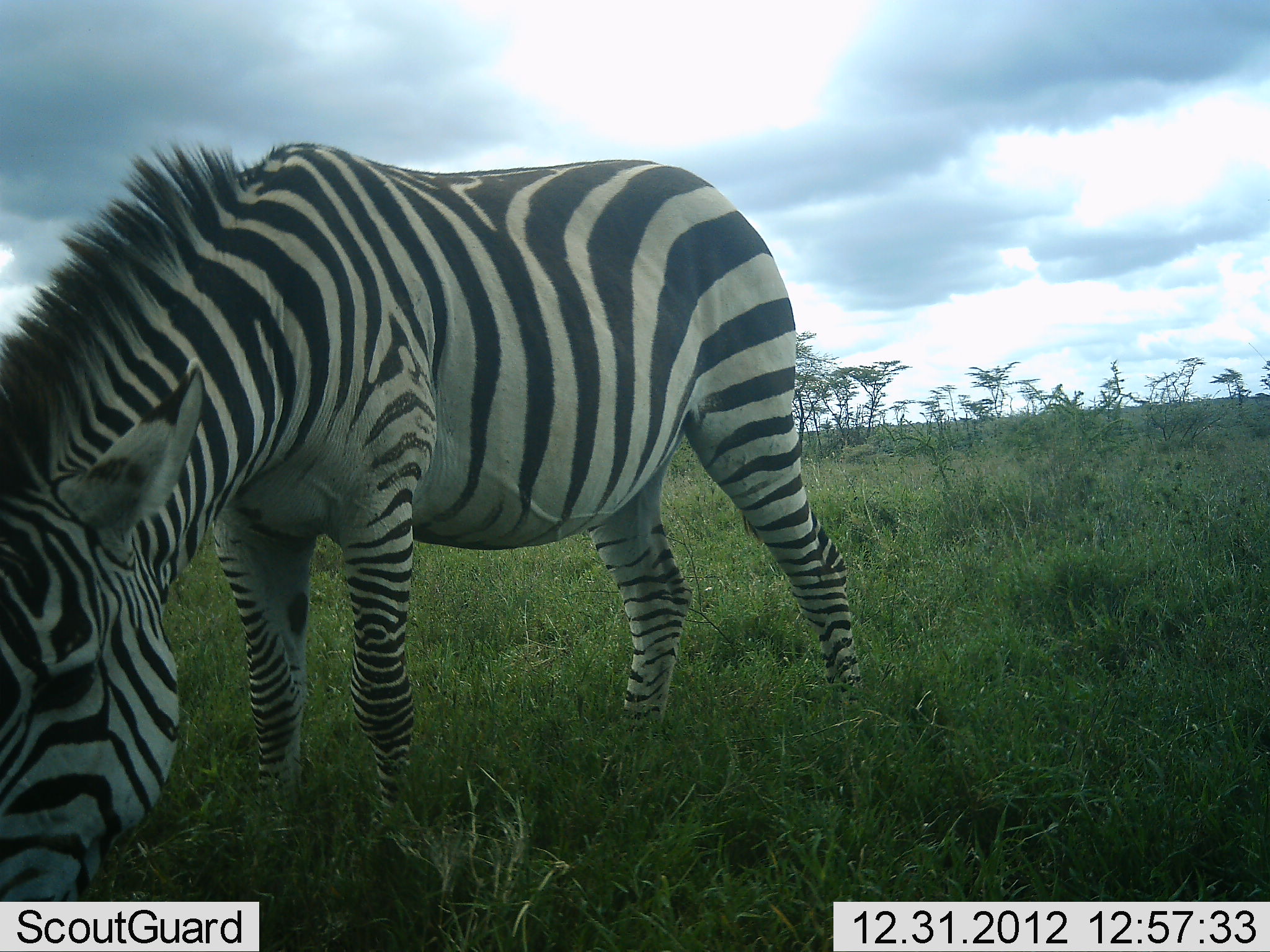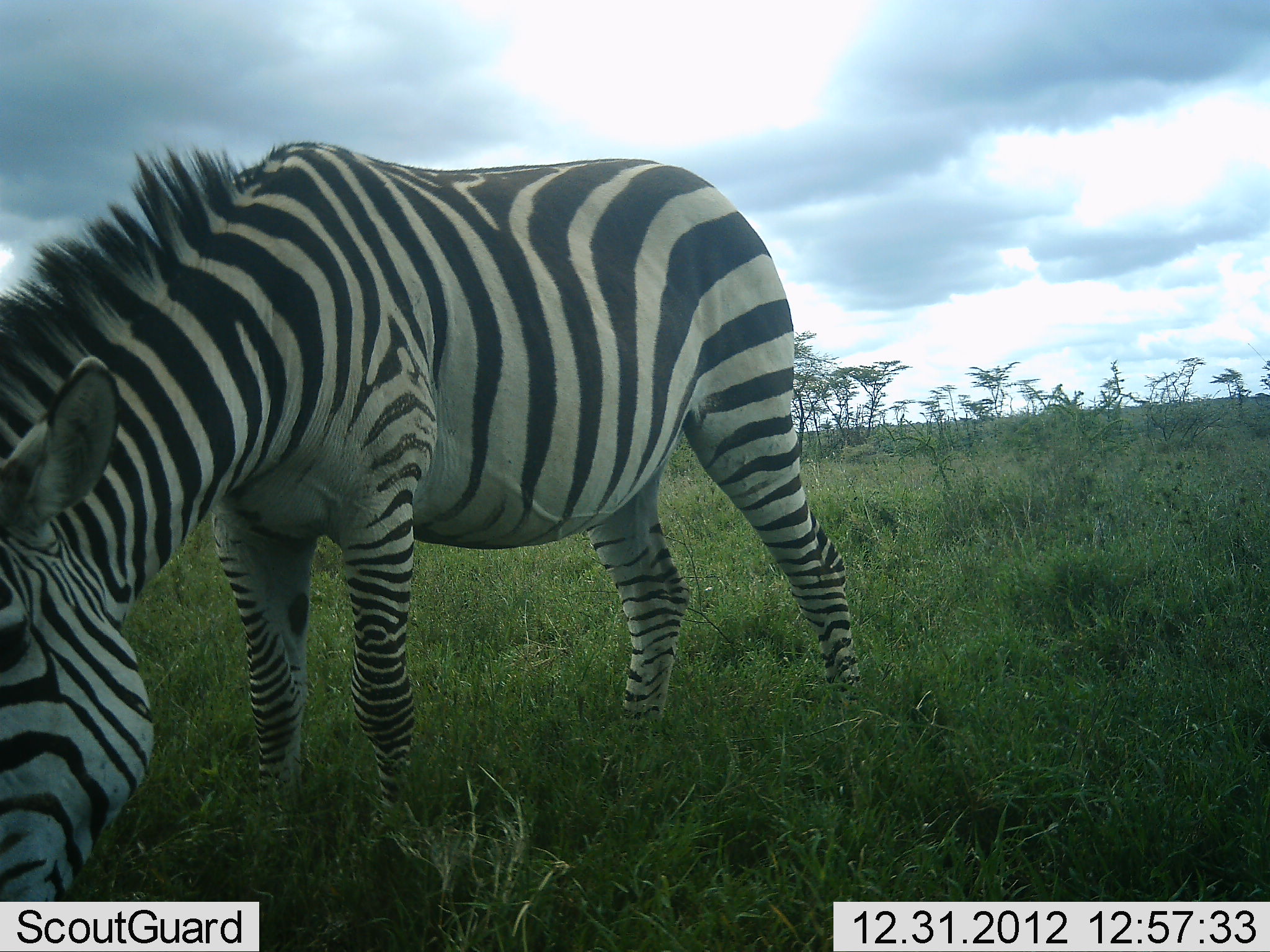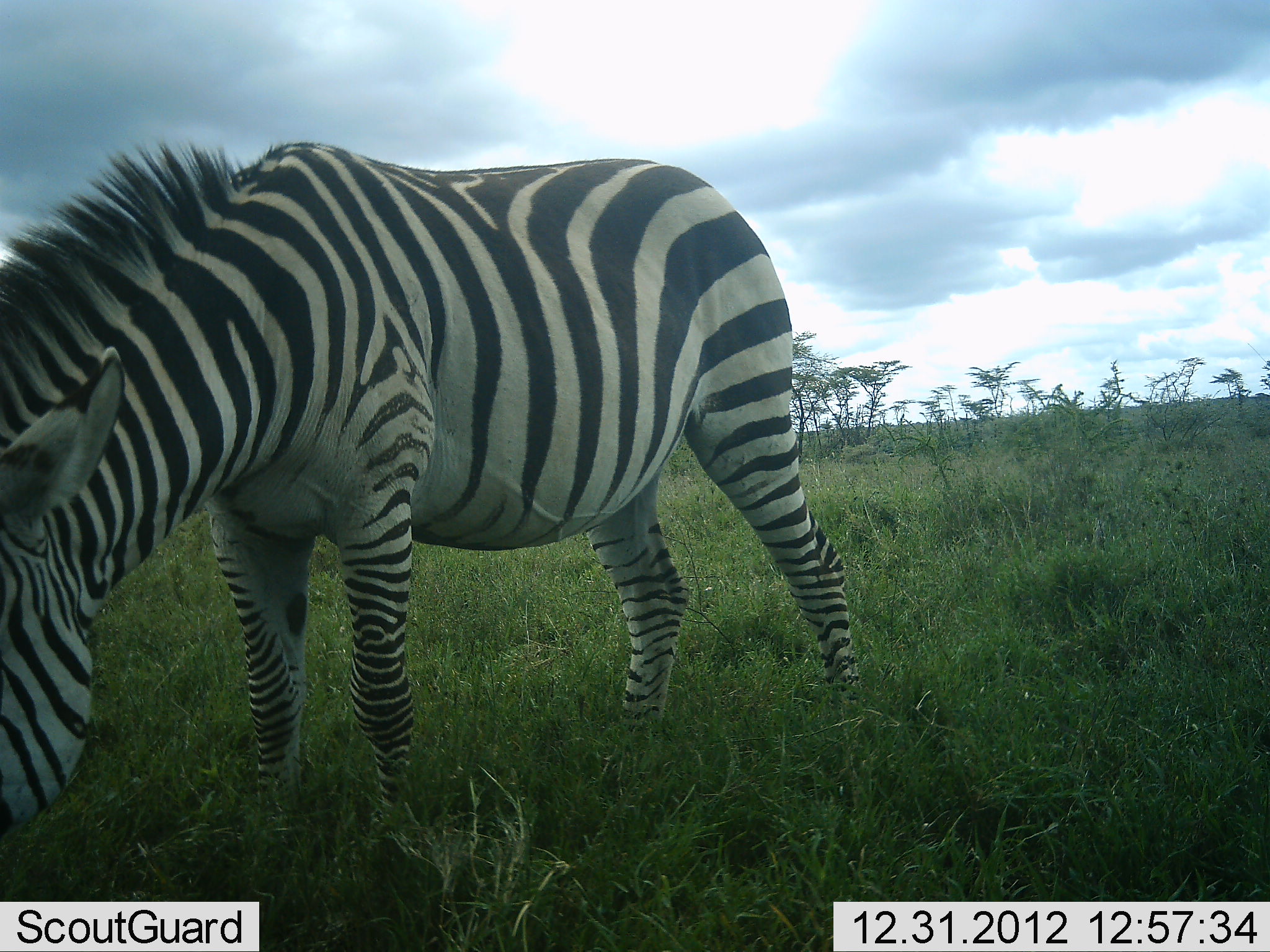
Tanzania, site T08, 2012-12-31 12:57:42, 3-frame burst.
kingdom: Animalia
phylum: Chordata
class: Mammalia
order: Perissodactyla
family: Equidae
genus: Equus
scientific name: Equus quagga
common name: plains zebra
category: zebra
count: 1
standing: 13%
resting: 0%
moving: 0%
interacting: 0%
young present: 0%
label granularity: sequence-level